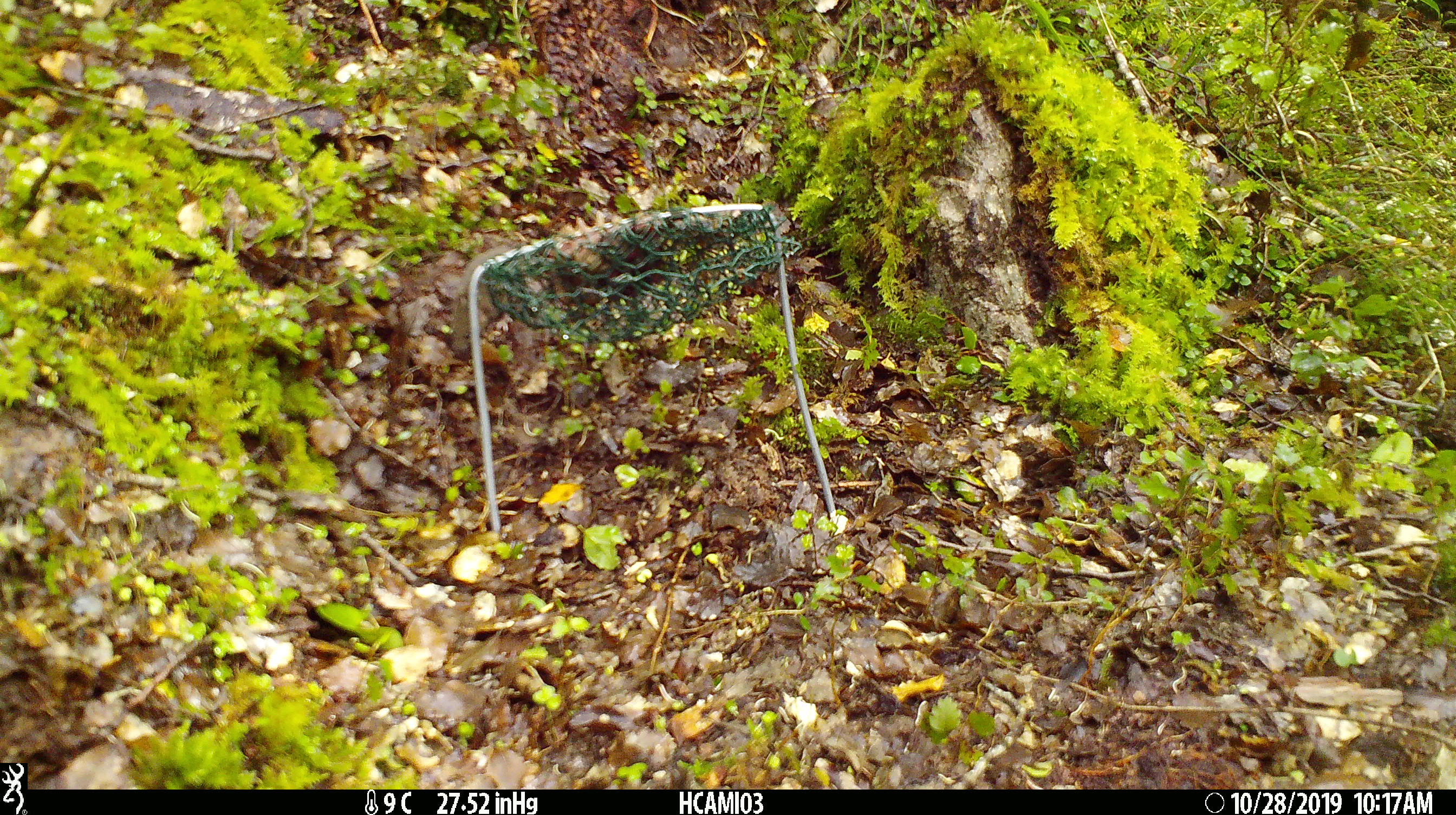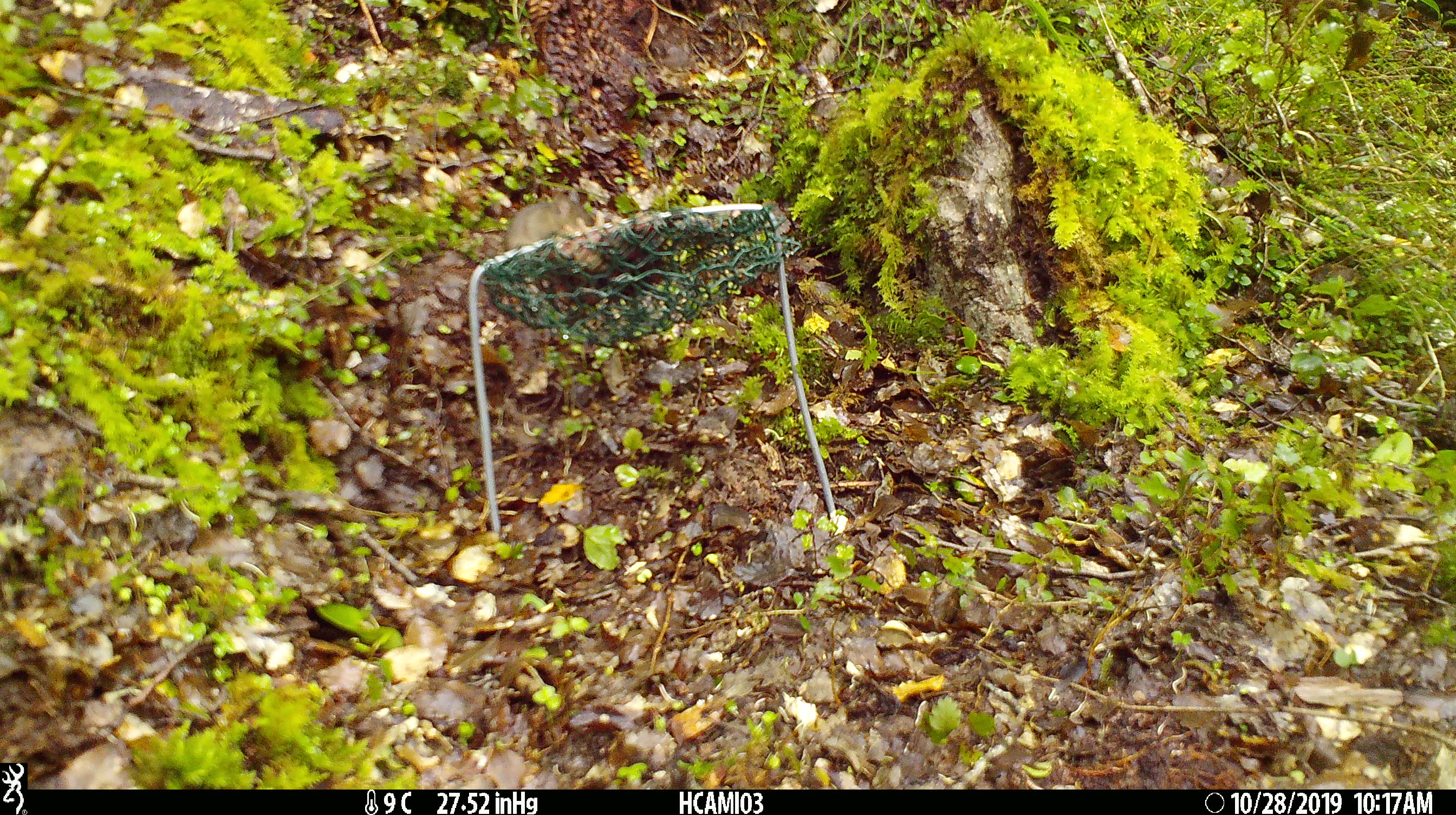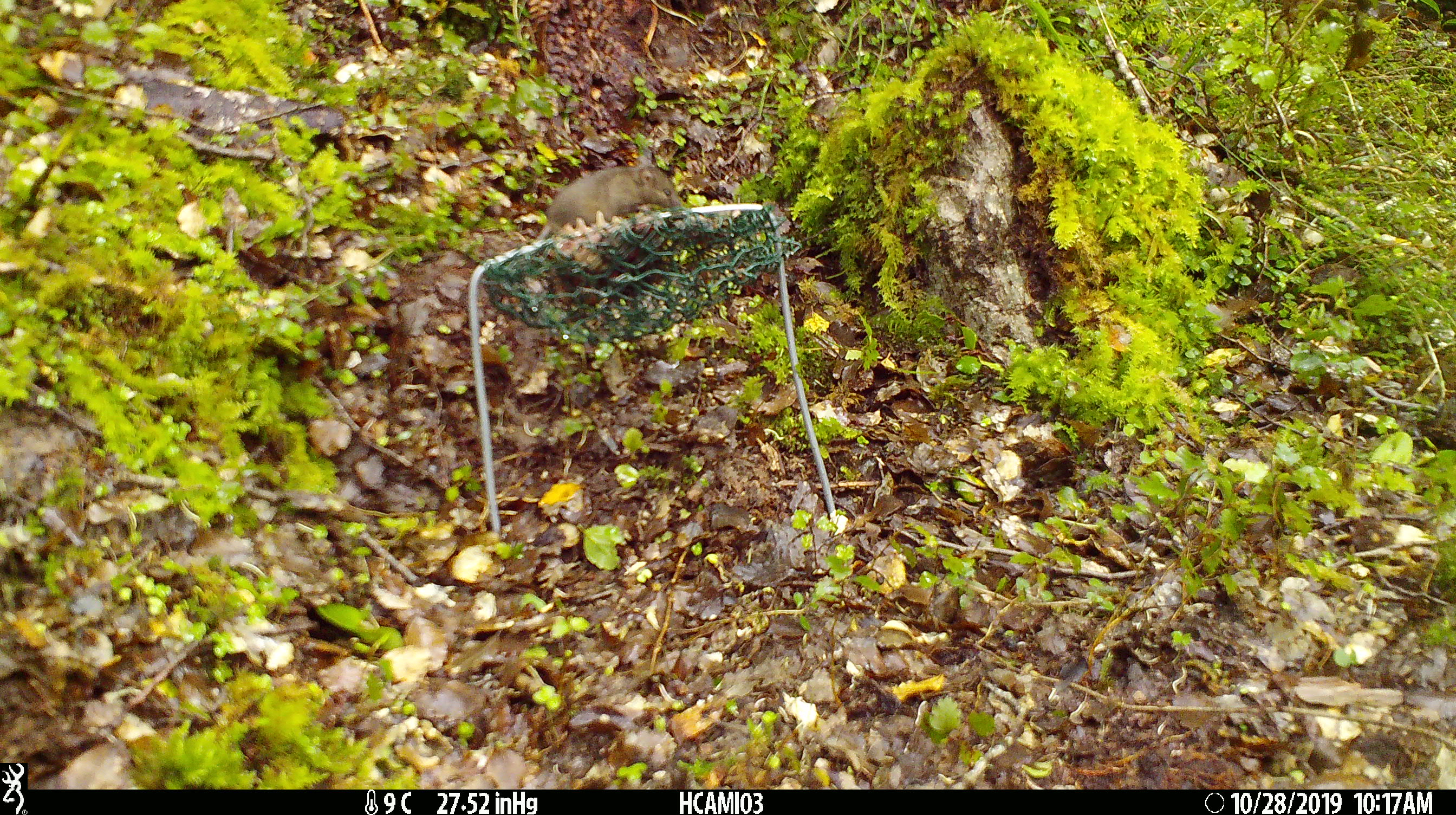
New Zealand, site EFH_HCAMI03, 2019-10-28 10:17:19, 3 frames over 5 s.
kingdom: Animalia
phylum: Chordata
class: Mammalia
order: Rodentia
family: Muridae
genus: Mus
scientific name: Mus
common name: mouse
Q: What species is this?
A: Mouse (Mus).